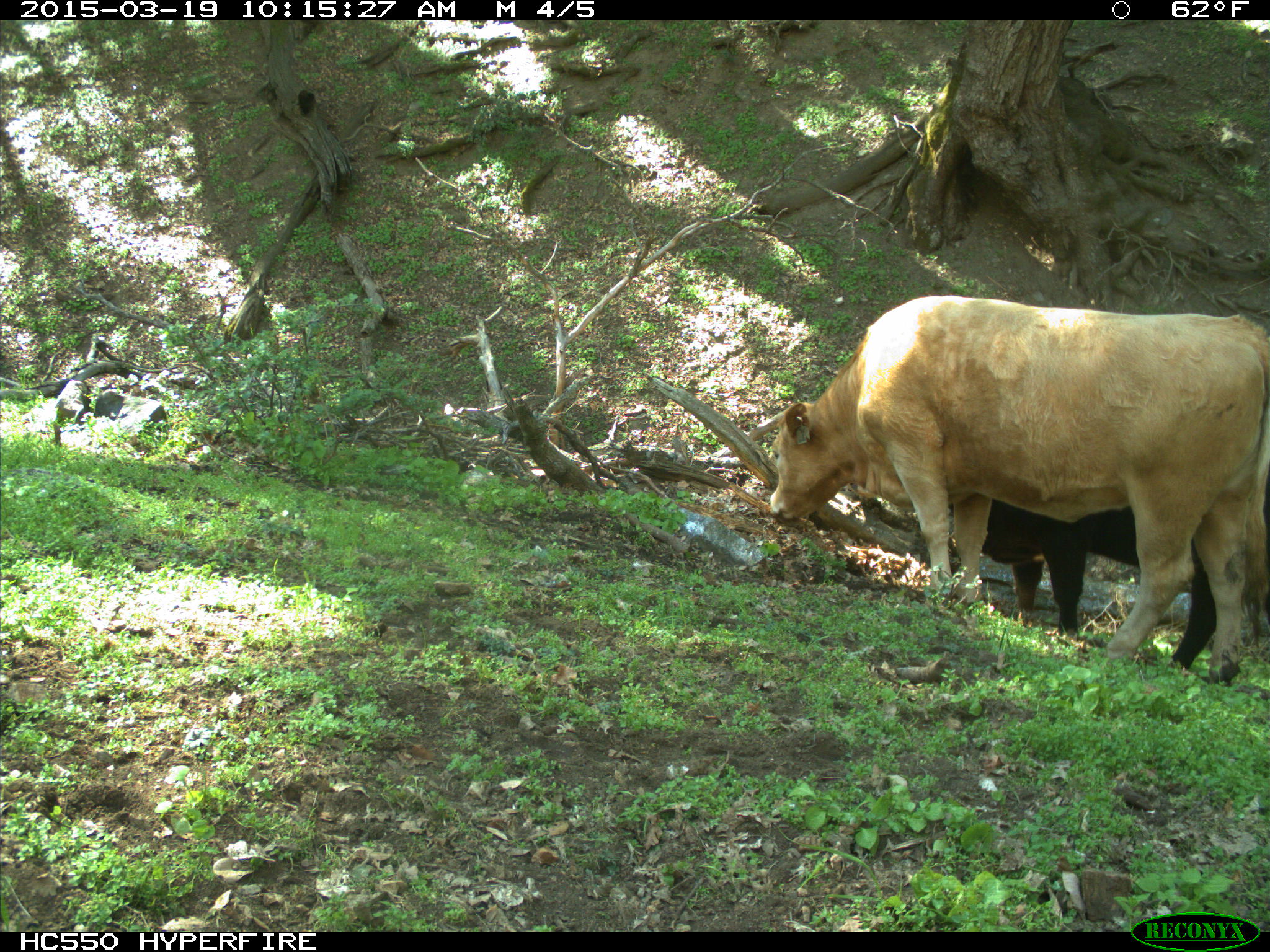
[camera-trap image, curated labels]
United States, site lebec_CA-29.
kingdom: Animalia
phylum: Chordata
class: Mammalia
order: Artiodactyla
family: Bovidae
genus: Bos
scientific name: Bos taurus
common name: domestic cow